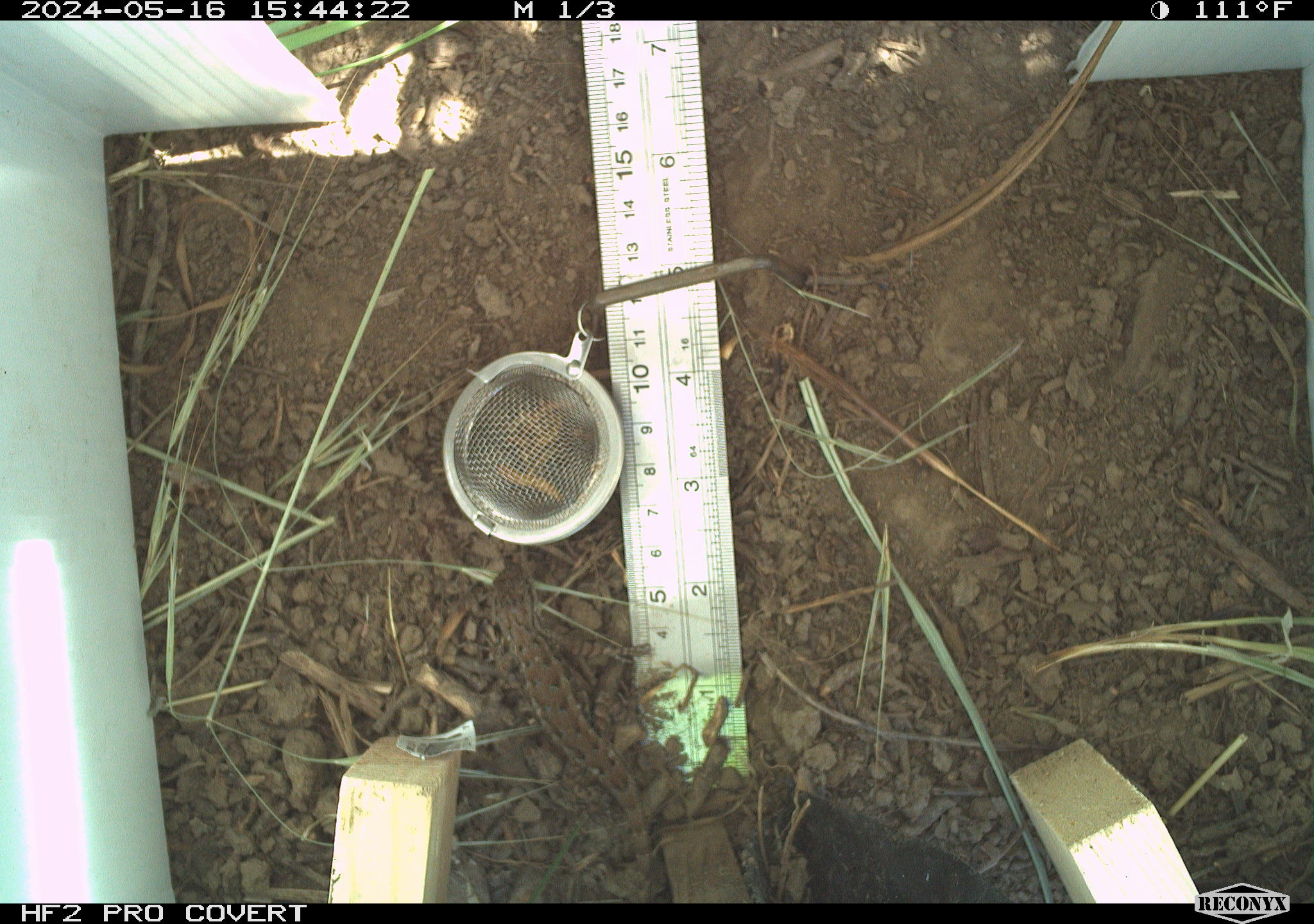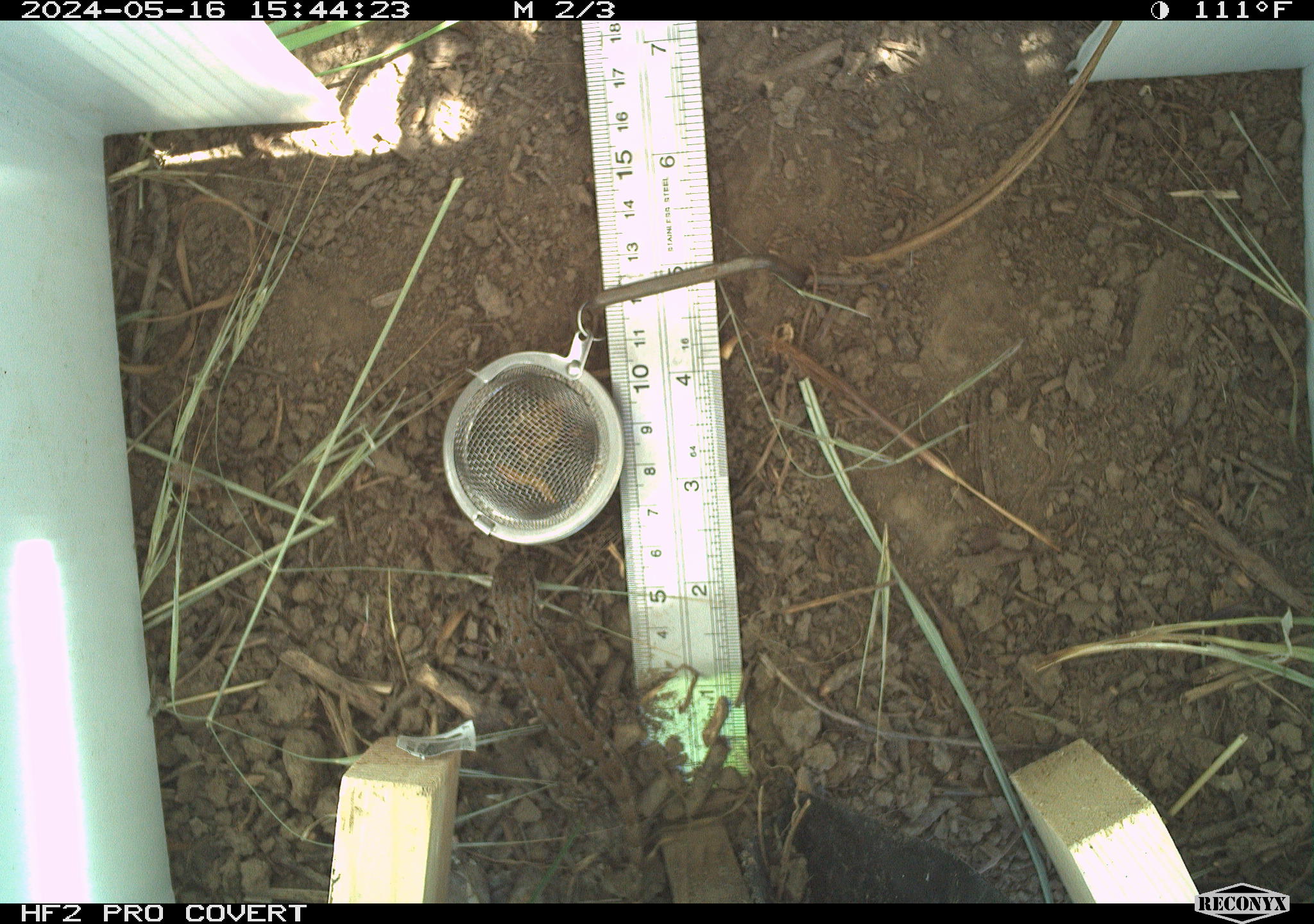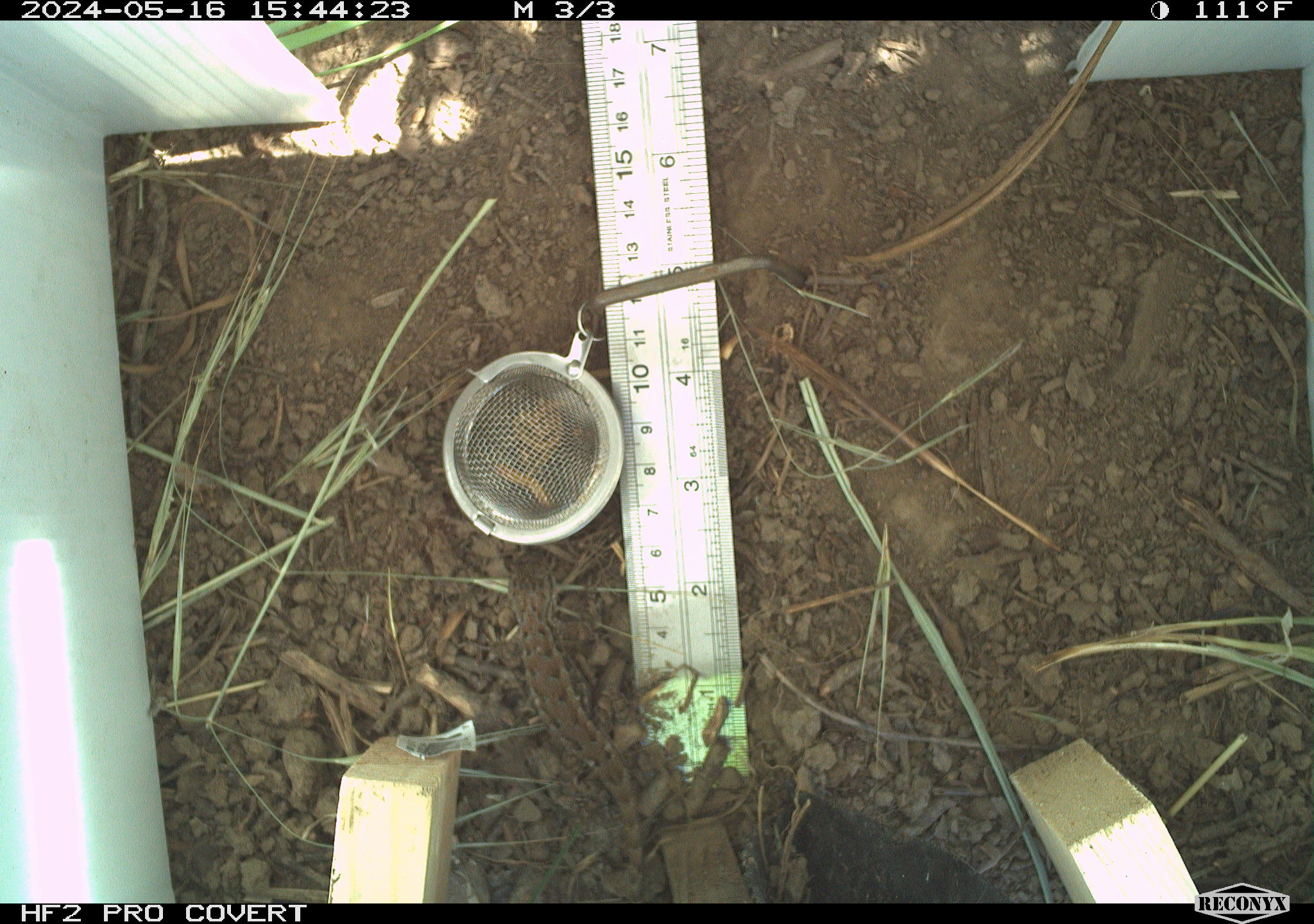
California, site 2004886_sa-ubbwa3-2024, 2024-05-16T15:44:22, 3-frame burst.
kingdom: Animalia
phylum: Chordata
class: Reptilia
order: Squamata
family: Phrynosomatidae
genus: Sceloporus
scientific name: Sceloporus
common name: spiny lizards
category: sceloporus species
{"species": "sceloporus species (spiny lizards) (Sceloporus)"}